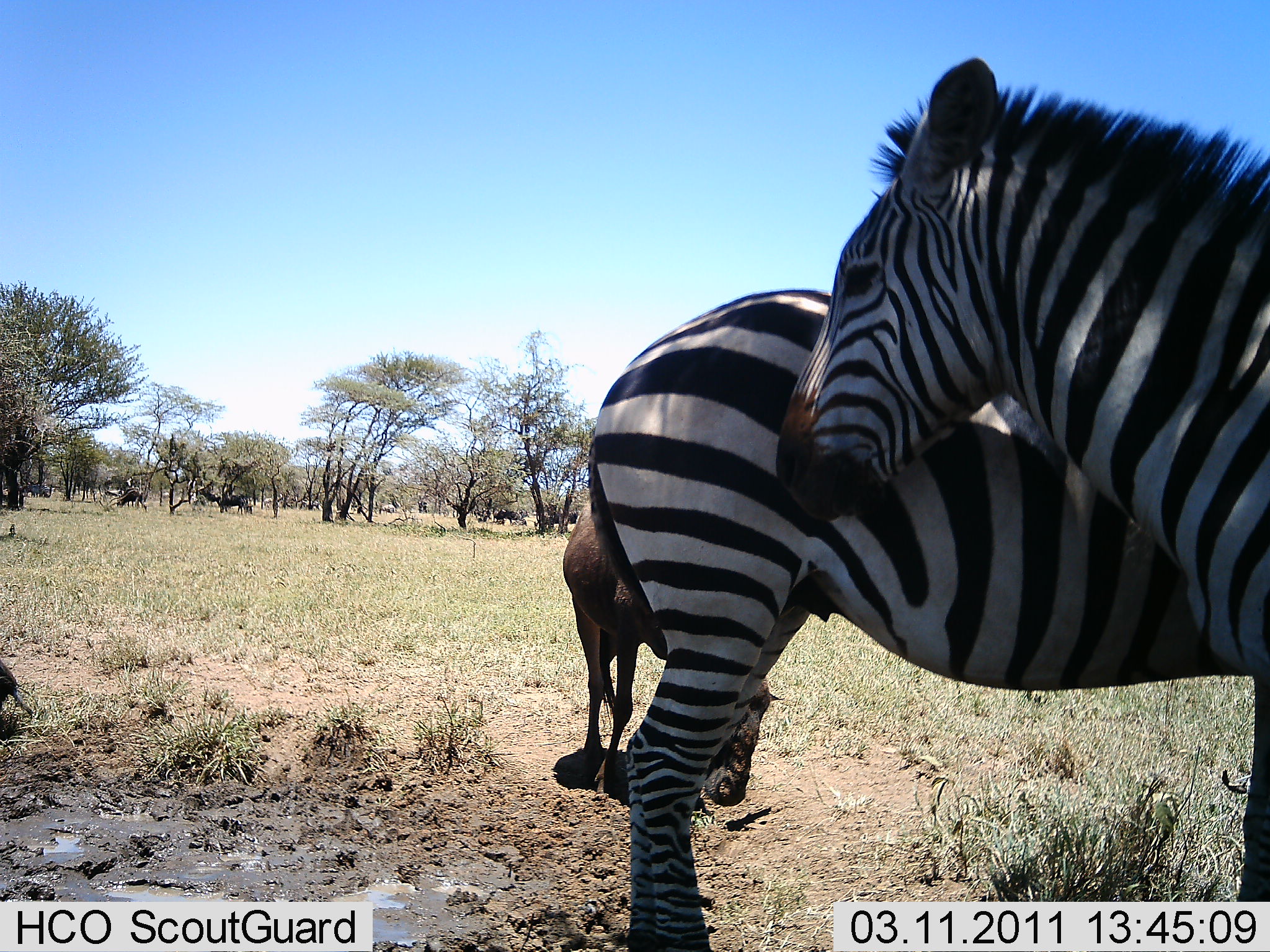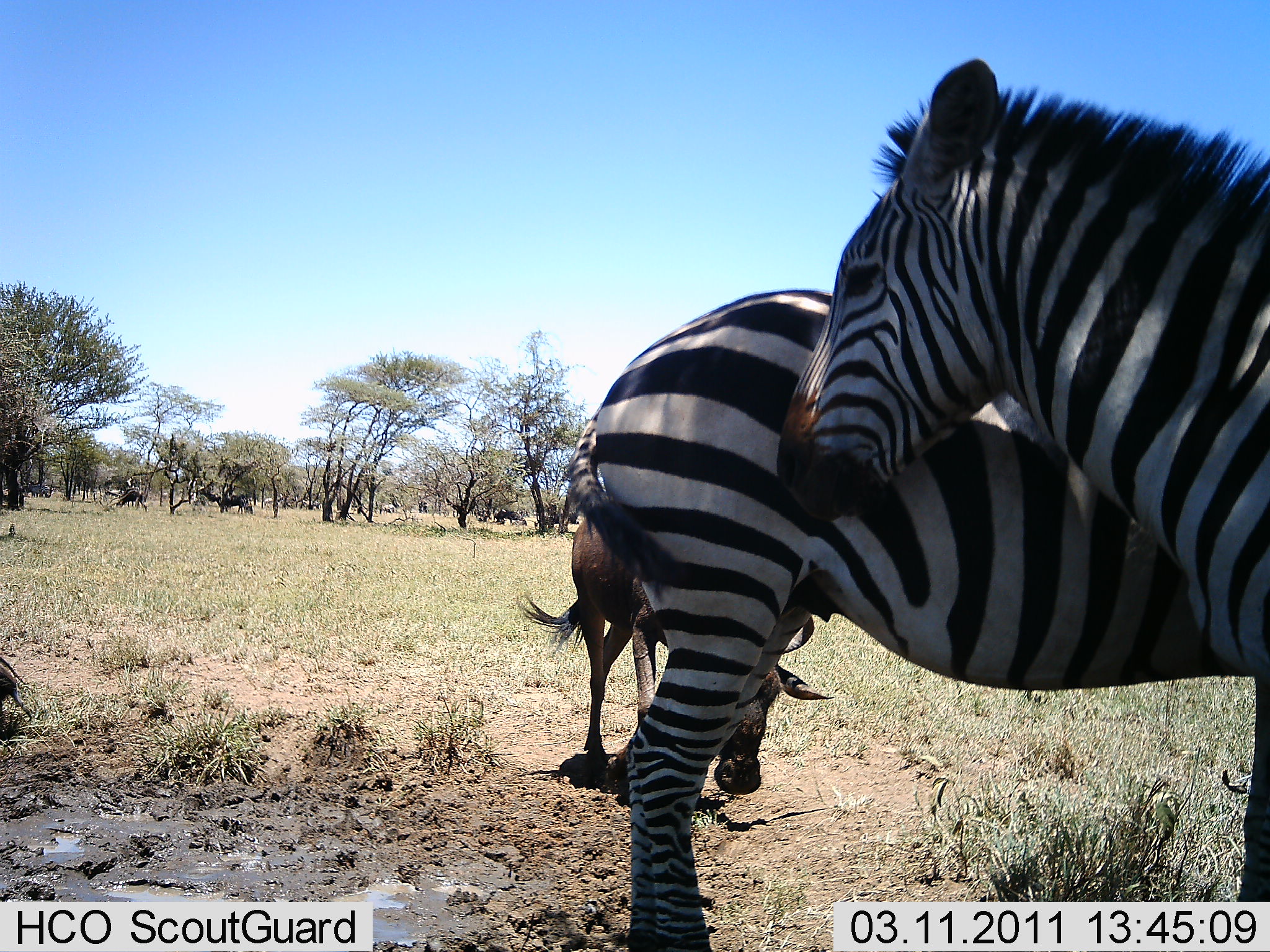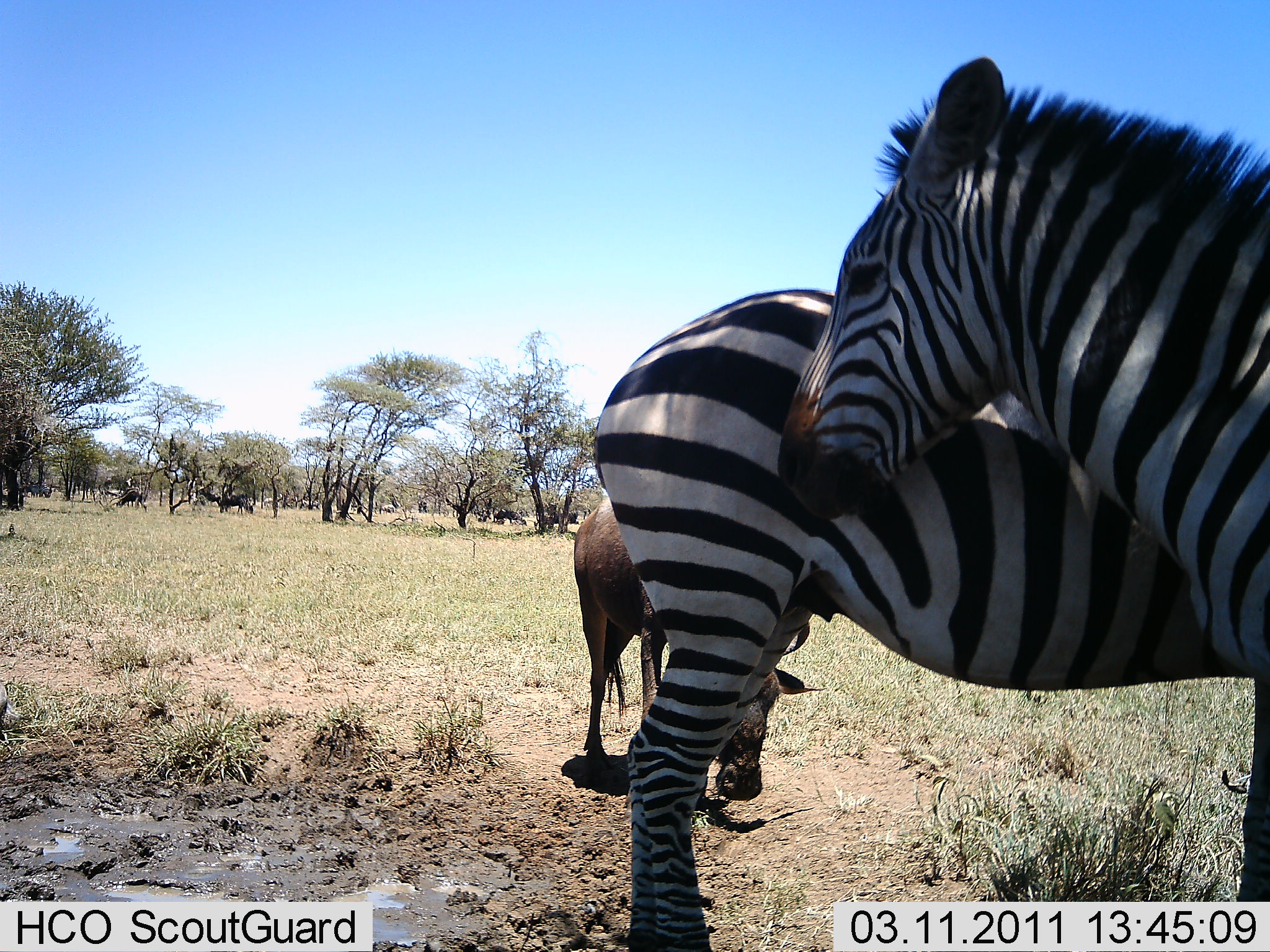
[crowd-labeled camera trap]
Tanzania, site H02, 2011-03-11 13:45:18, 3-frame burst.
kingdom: Animalia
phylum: Chordata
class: Mammalia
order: Artiodactyla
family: Bovidae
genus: Connochaetes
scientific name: Connochaetes taurinus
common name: blue wildebeest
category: wildebeest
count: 5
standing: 38%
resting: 0%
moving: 31%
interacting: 0%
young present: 0%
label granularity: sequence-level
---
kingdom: Animalia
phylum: Chordata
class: Mammalia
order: Perissodactyla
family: Equidae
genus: Equus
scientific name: Equus quagga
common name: plains zebra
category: zebra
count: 2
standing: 89%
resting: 0%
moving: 0%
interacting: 28%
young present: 0%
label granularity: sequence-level